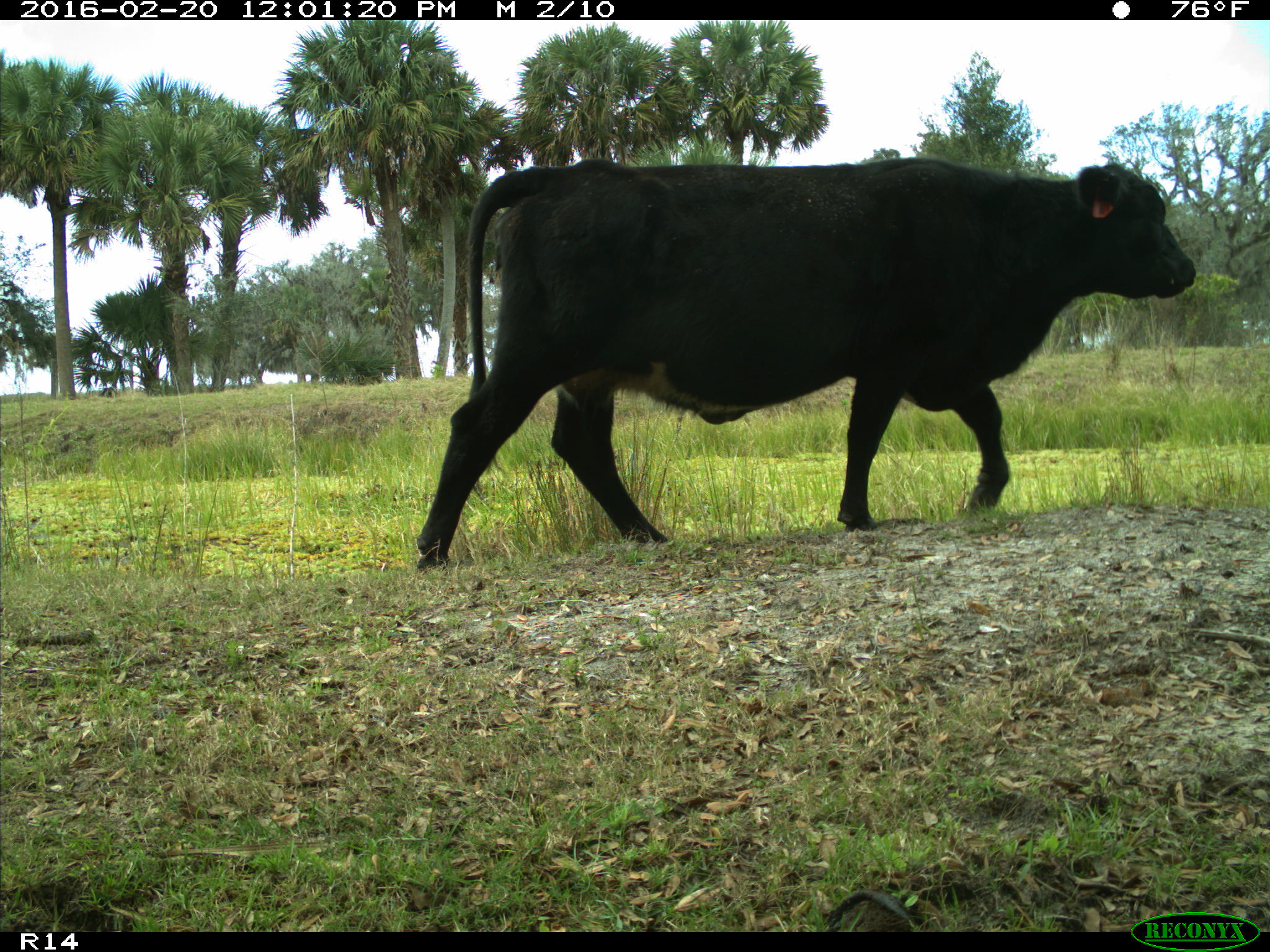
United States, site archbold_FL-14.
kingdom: Animalia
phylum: Chordata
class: Mammalia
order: Artiodactyla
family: Bovidae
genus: Bos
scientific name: Bos taurus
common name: domestic cow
Bos taurus (domestic cow).